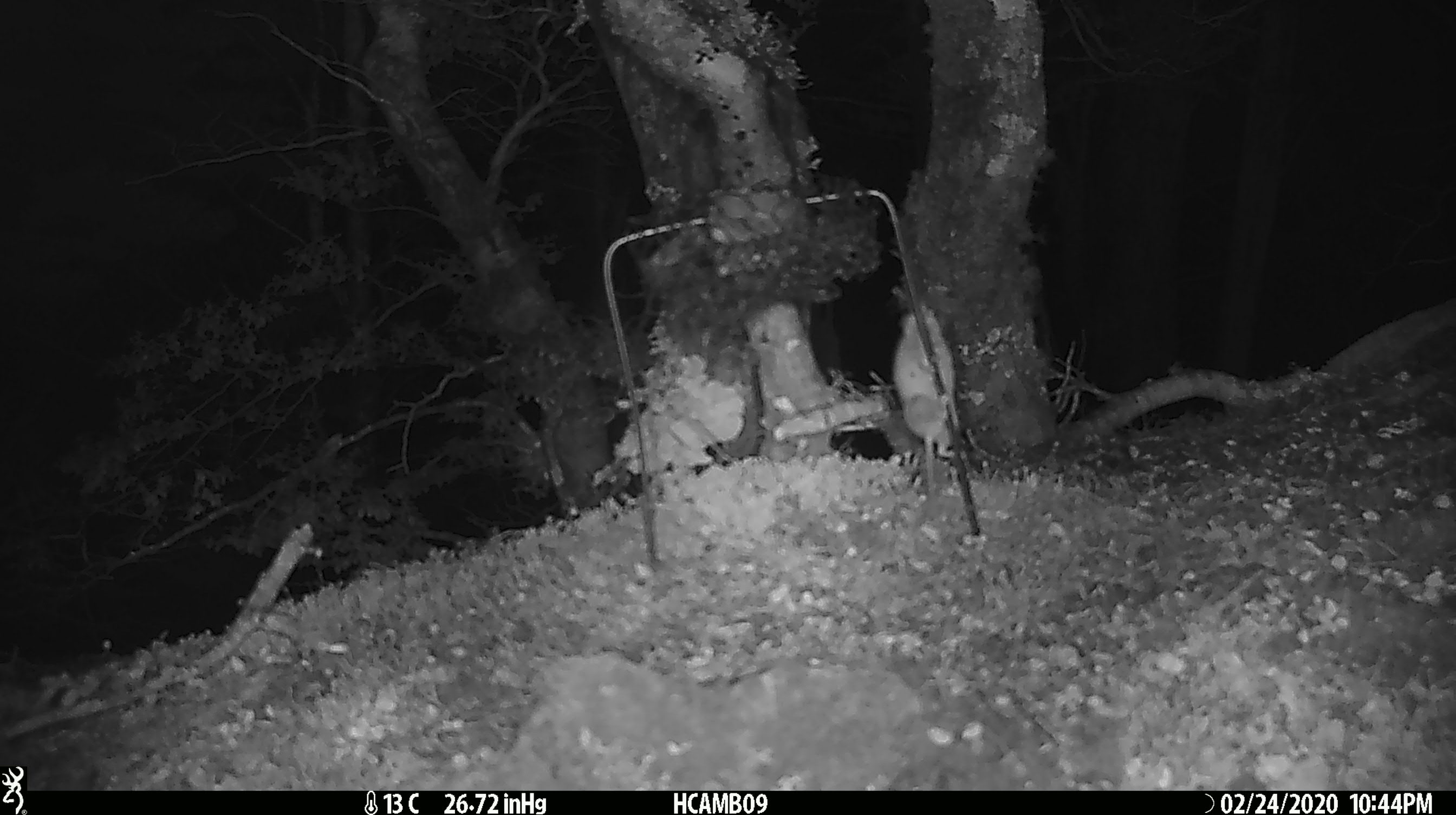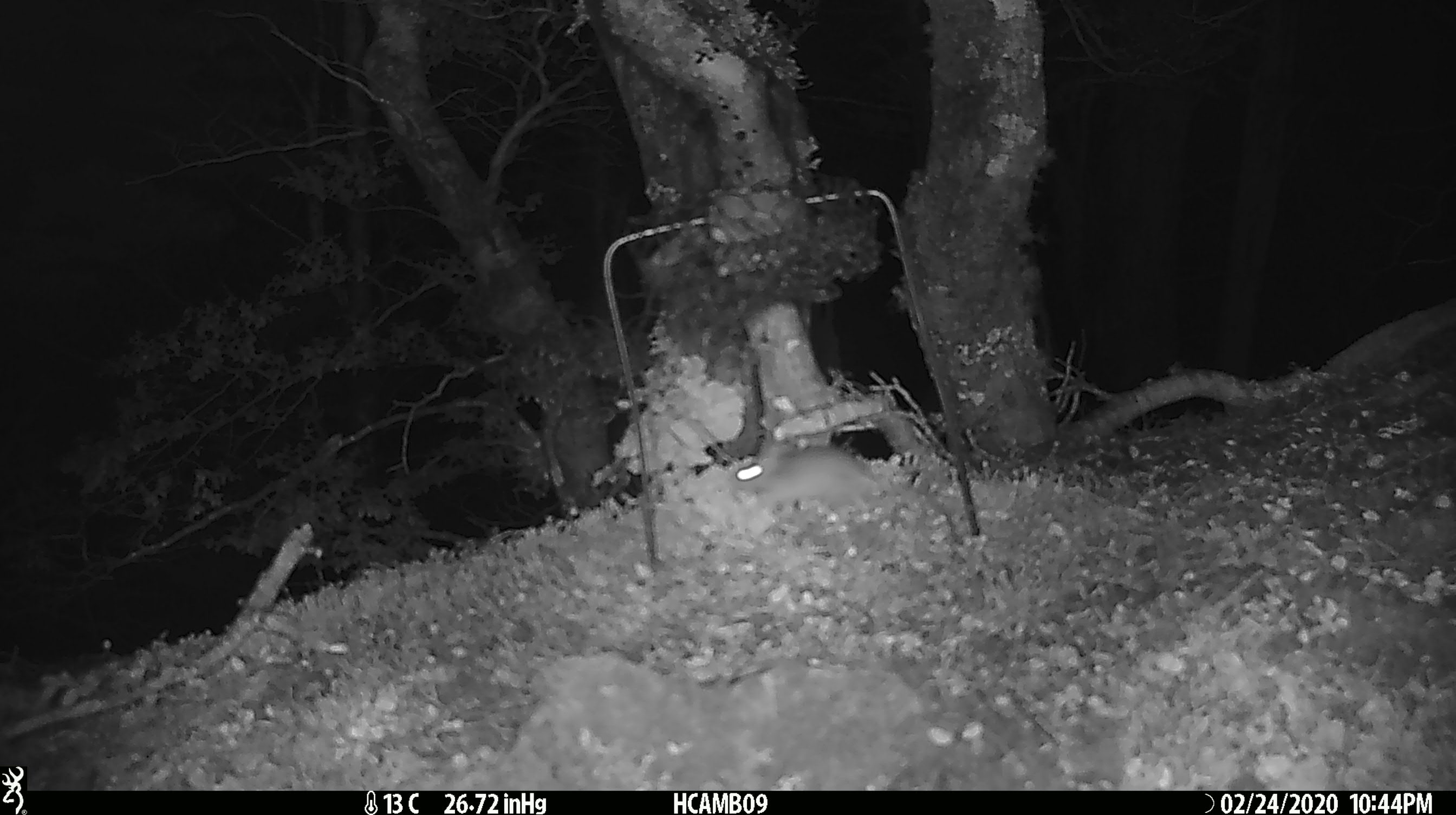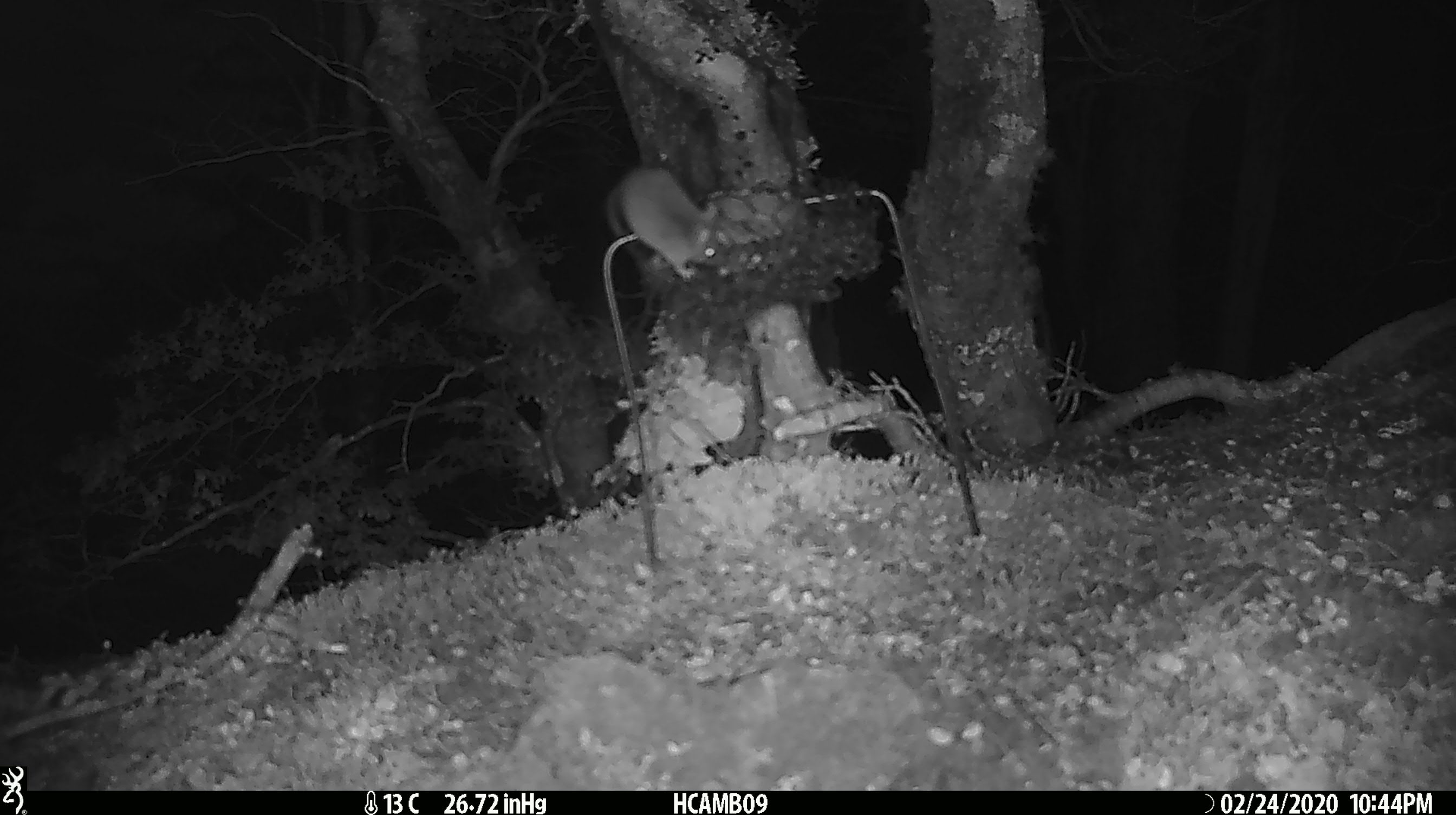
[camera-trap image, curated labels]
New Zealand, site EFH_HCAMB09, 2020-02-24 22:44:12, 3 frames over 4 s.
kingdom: Animalia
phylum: Chordata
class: Mammalia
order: Rodentia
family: Muridae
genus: Mus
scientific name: Mus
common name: mouse